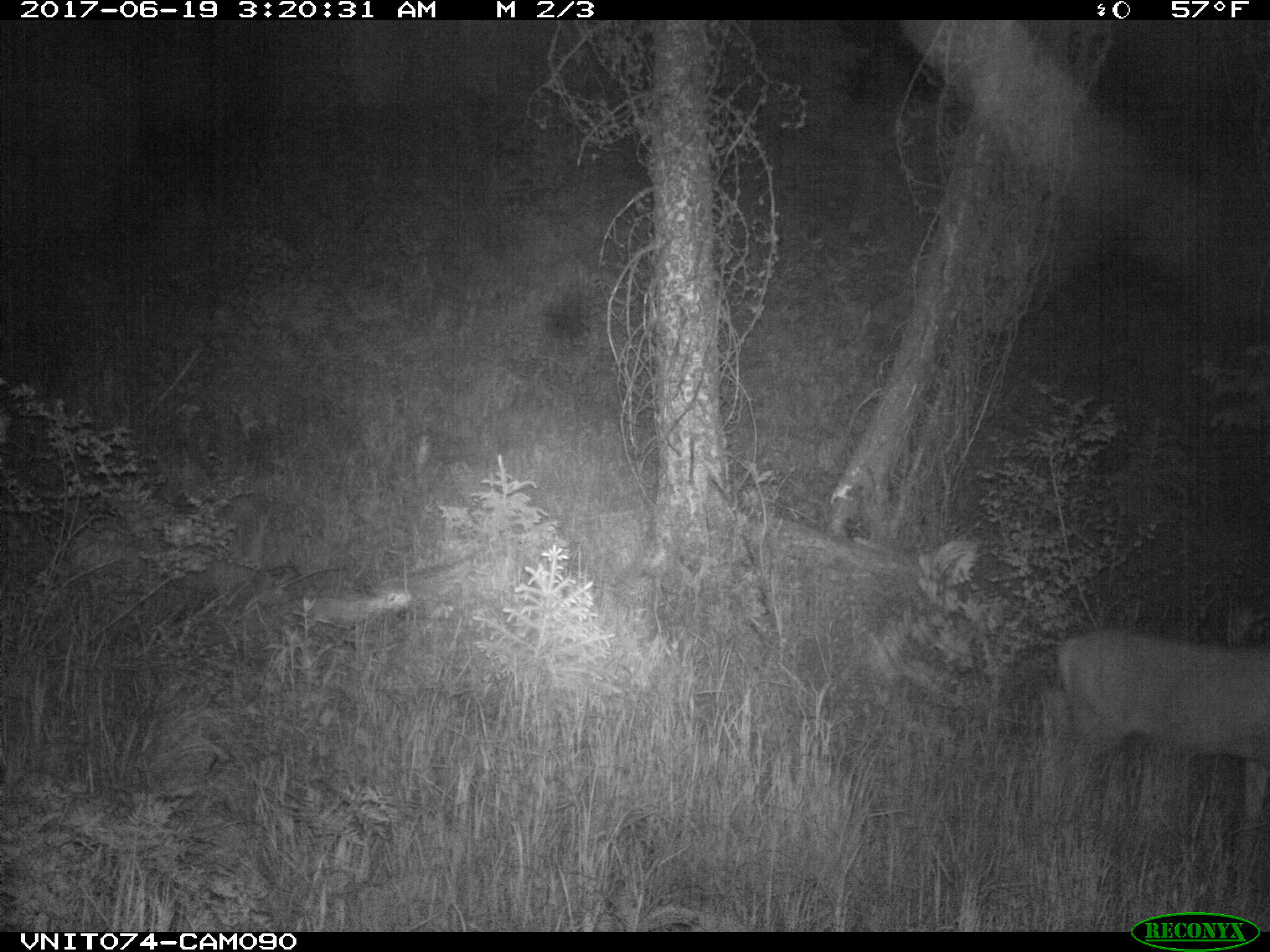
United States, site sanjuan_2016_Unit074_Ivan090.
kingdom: Animalia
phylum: Chordata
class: Mammalia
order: Artiodactyla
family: Cervidae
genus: Odocoileus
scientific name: Odocoileus hemionus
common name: mule deer